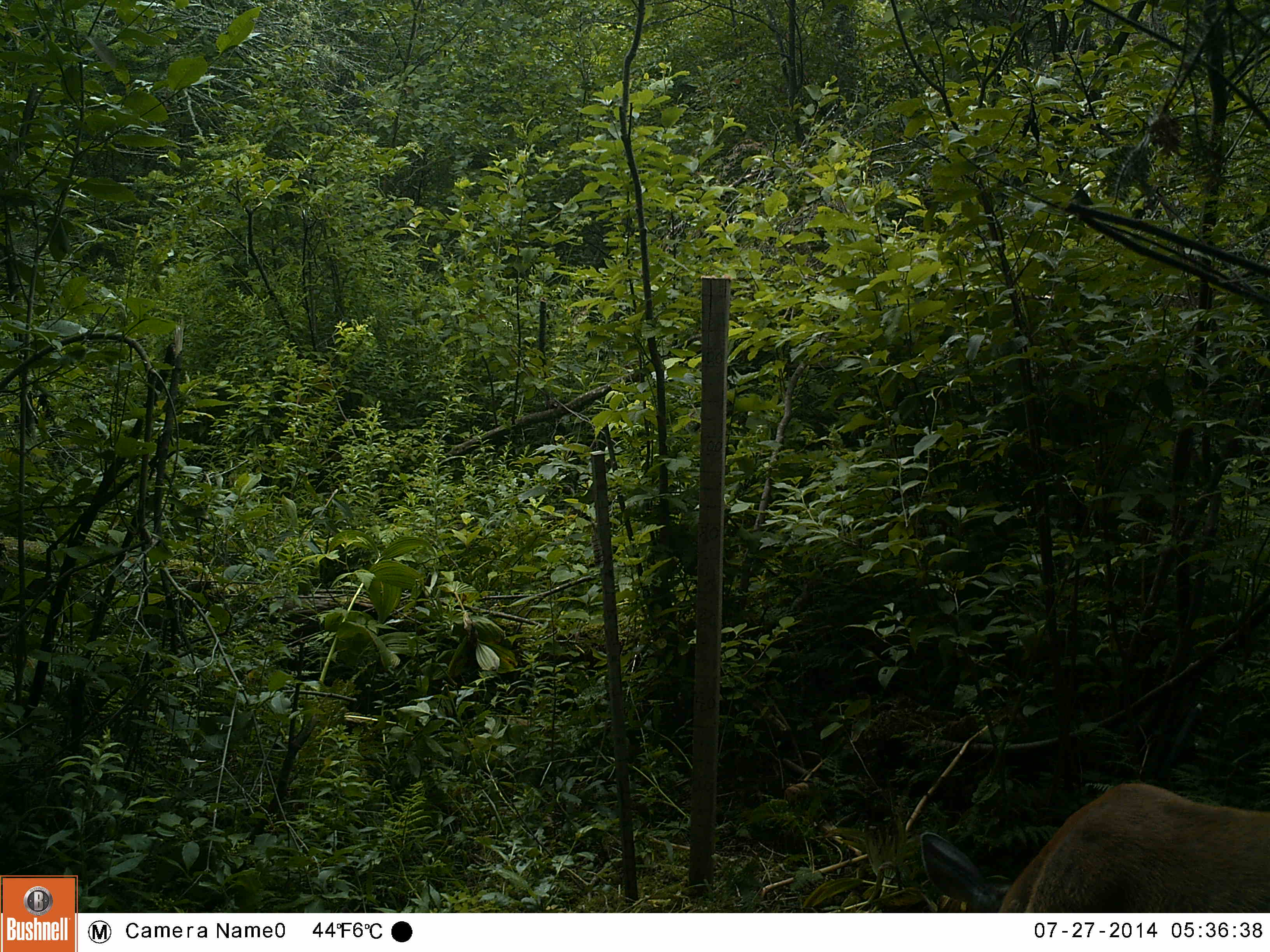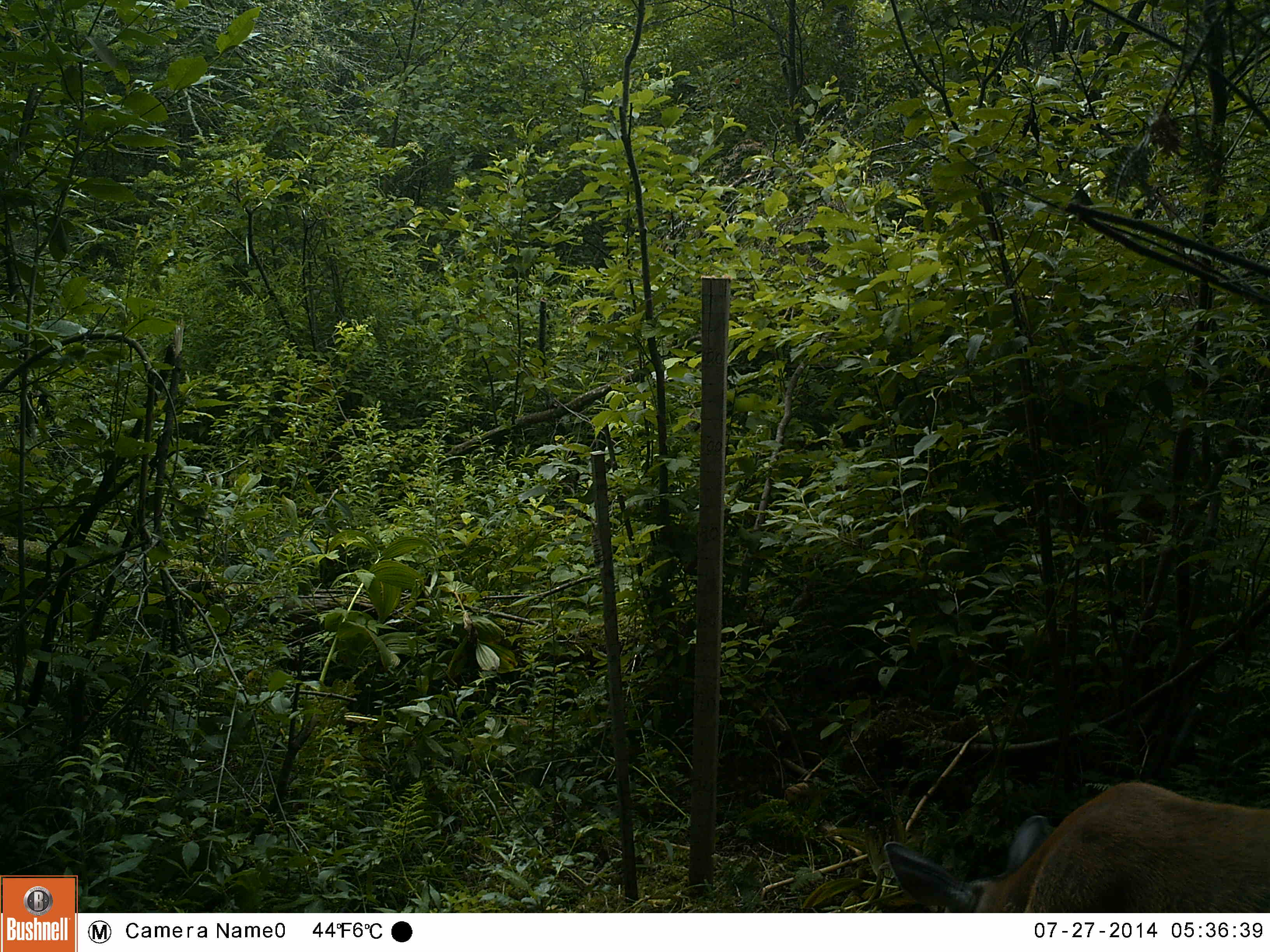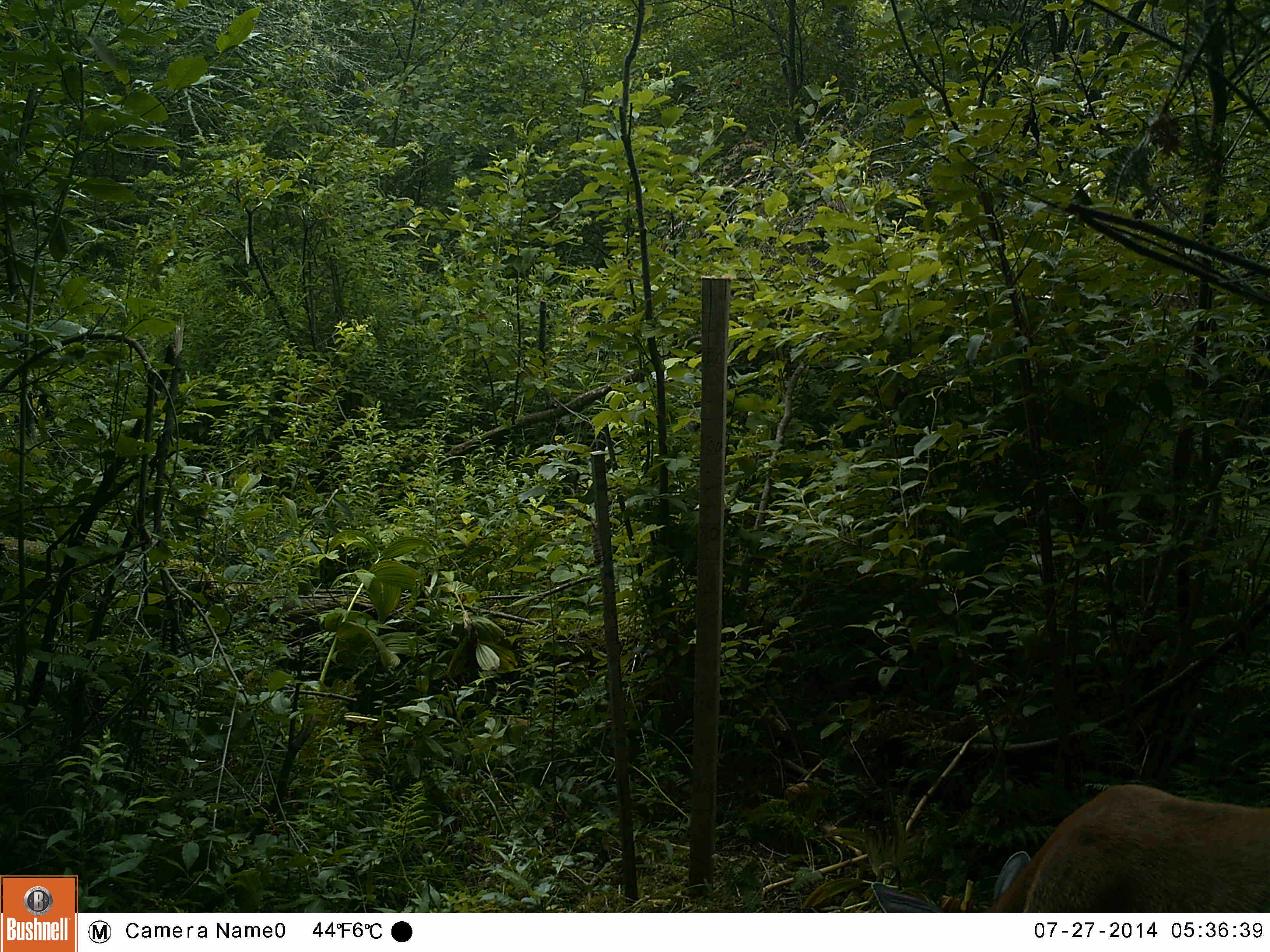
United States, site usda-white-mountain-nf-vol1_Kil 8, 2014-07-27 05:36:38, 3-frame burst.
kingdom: Animalia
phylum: Chordata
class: Mammalia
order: Artiodactyla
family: Cervidae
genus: Odocoileus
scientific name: Odocoileus virginianus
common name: white-tailed deer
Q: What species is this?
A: White-tailed deer (Odocoileus virginianus).